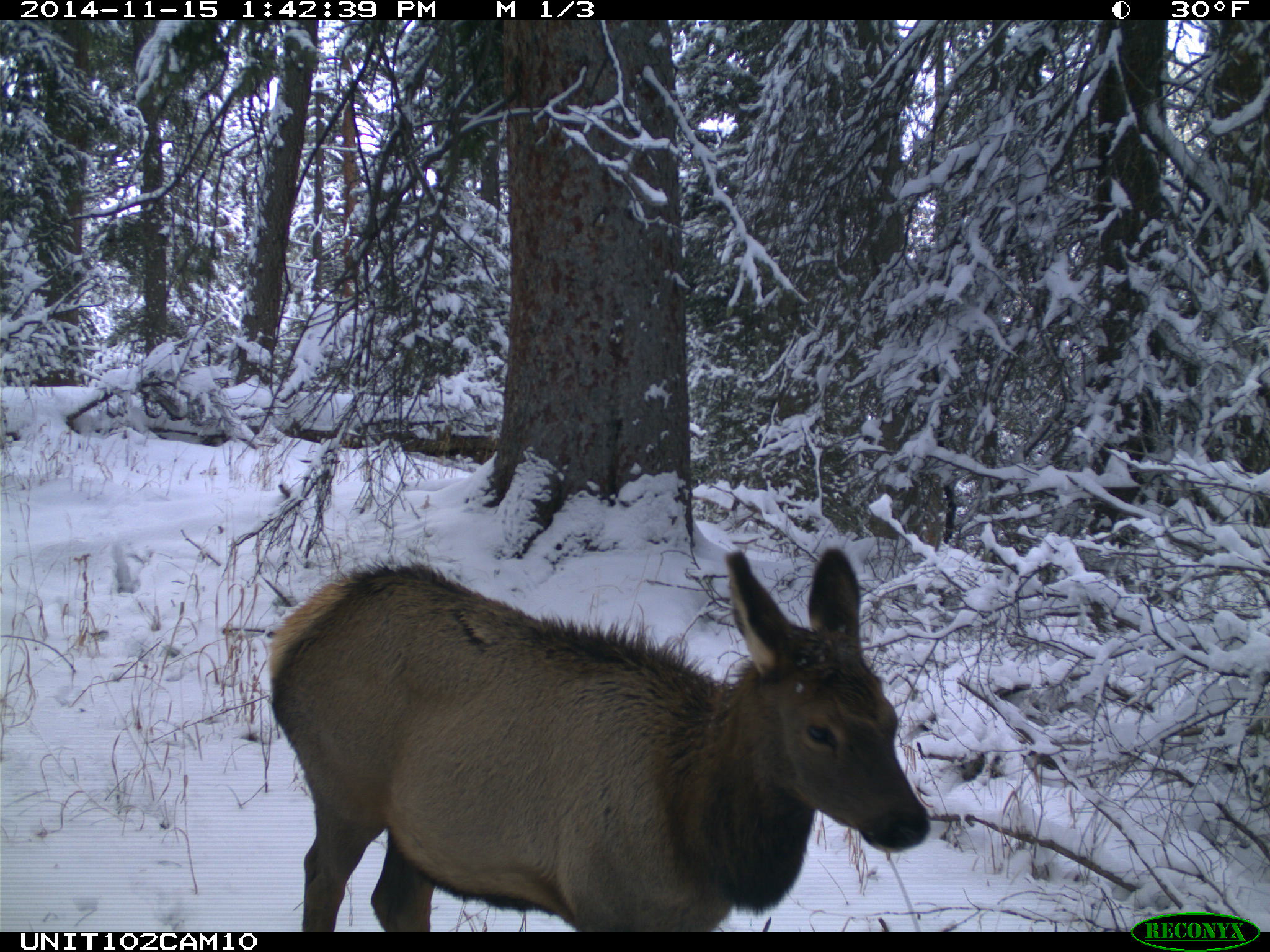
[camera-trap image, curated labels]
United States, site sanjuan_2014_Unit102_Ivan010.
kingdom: Animalia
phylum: Chordata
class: Mammalia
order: Artiodactyla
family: Cervidae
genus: Cervus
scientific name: Cervus elaphus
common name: red deer